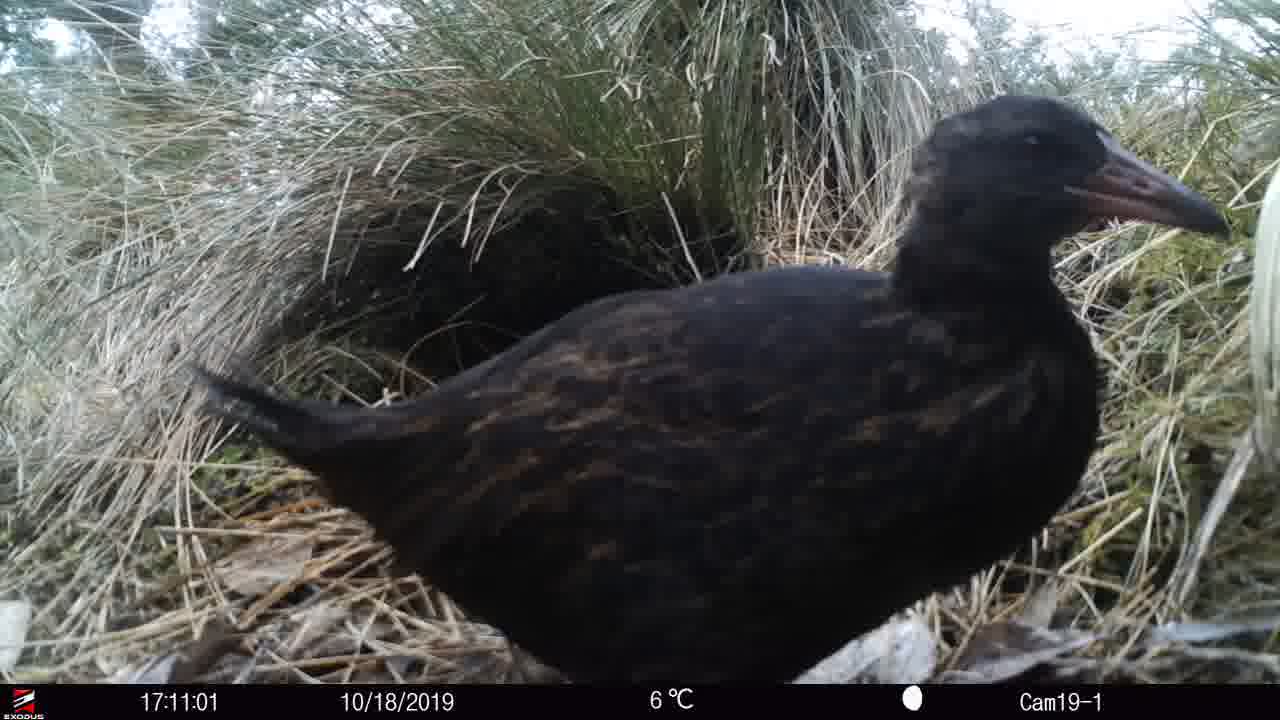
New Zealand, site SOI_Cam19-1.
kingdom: Animalia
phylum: Chordata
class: Aves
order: Gruiformes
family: Rallidae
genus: Gallirallus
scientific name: Gallirallus australis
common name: weka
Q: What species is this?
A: Weka (Gallirallus australis).